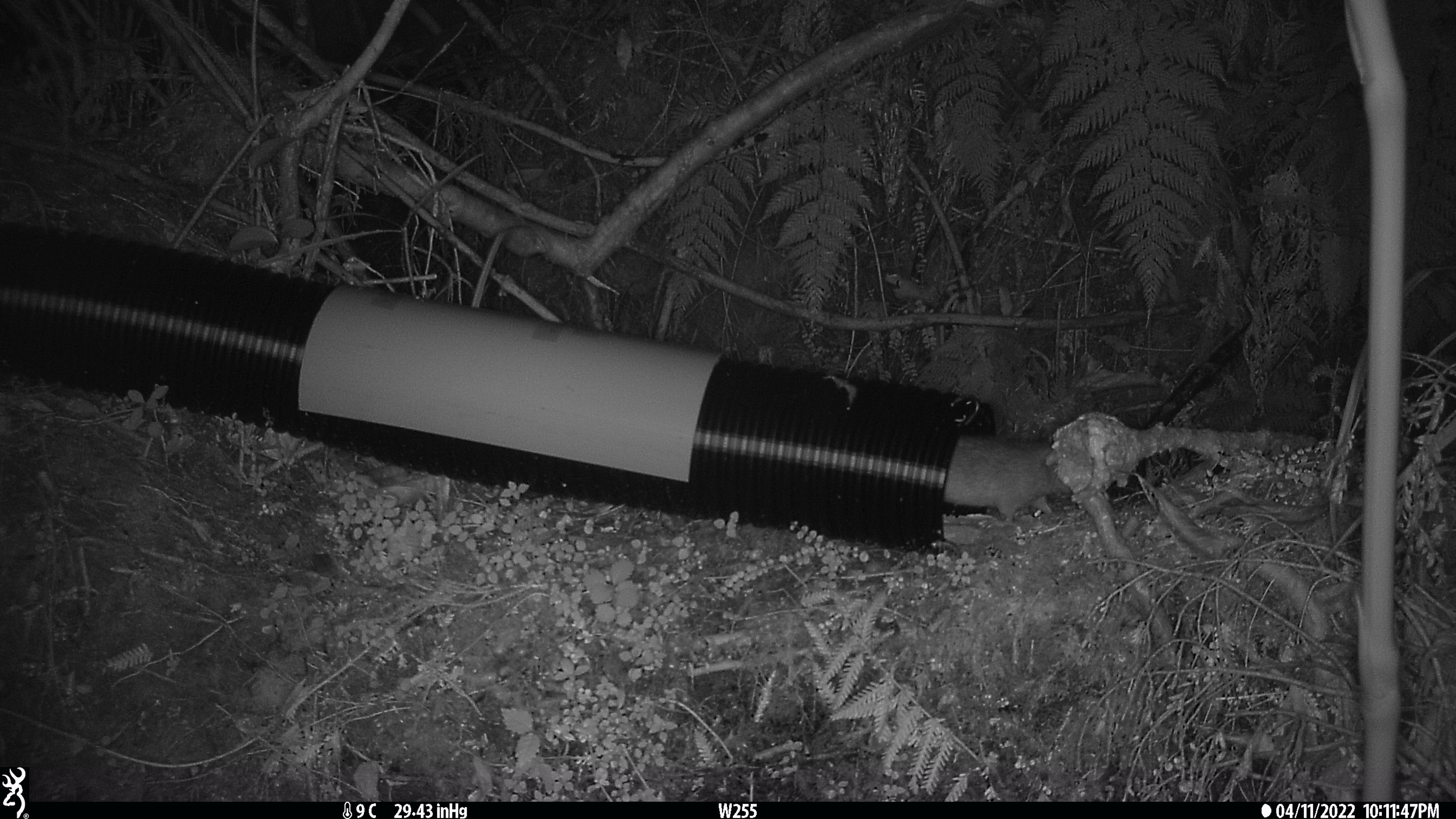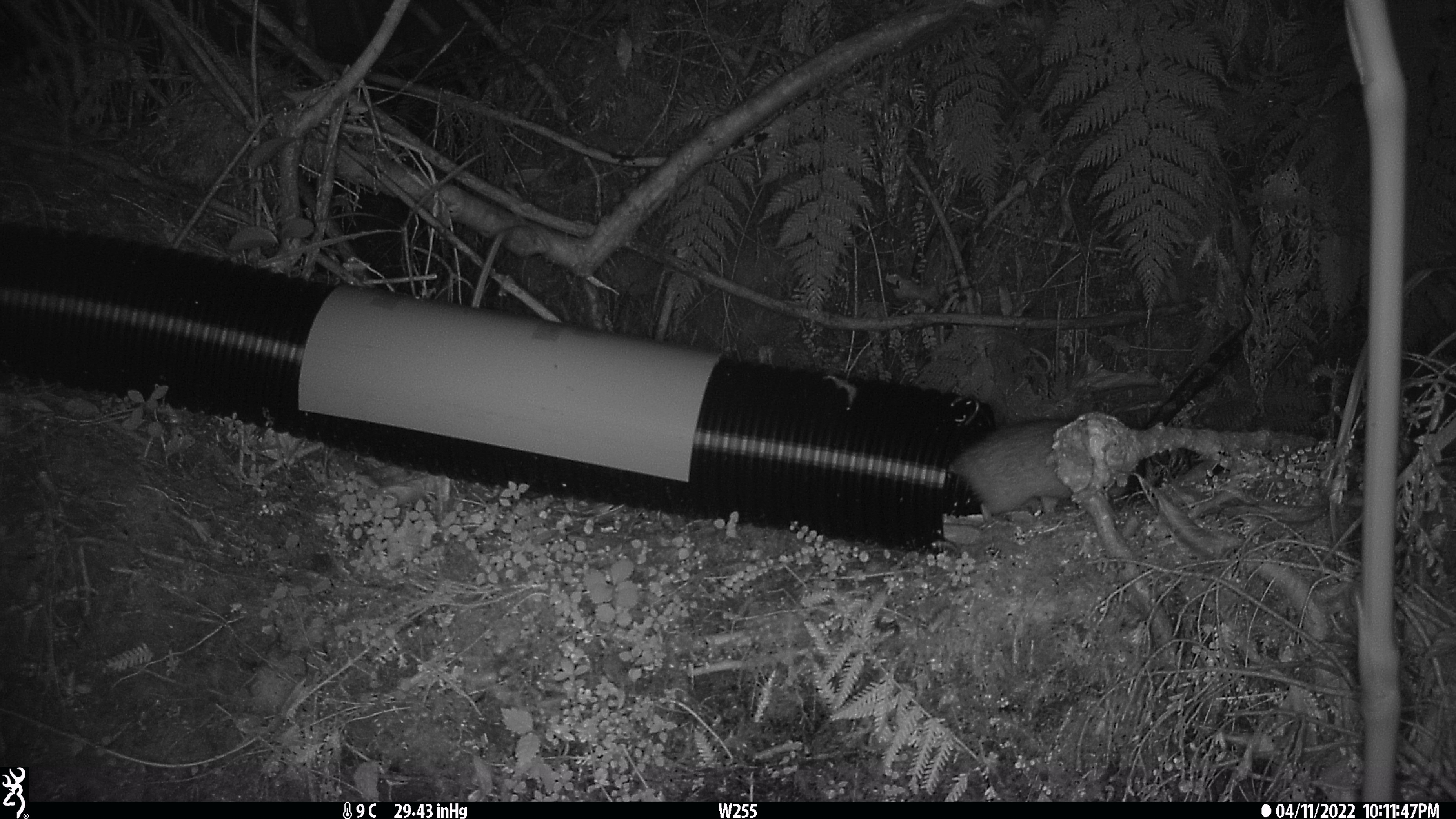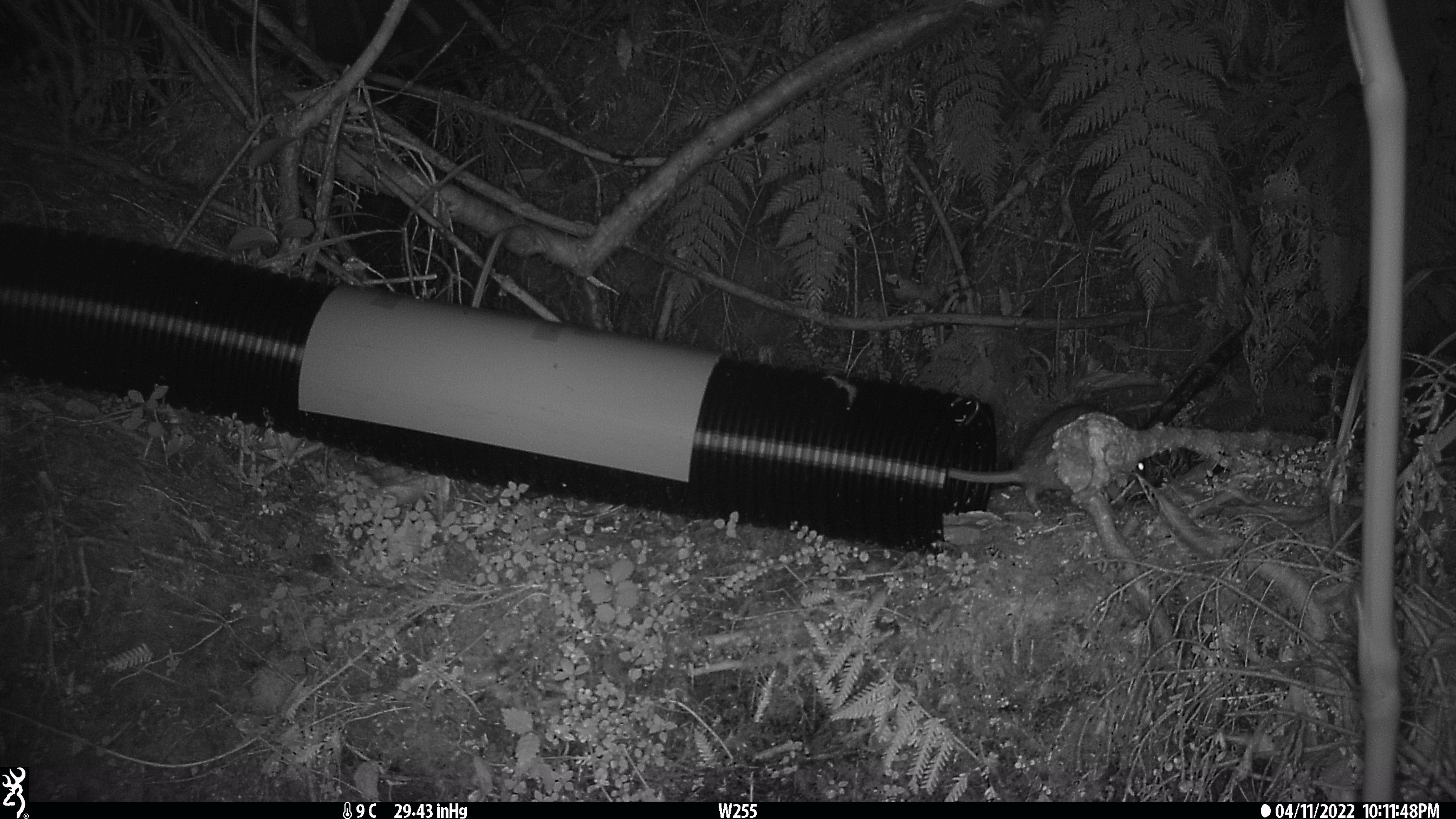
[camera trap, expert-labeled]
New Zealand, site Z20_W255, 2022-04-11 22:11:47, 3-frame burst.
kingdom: Animalia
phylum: Chordata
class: Mammalia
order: Rodentia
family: Muridae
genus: Rattus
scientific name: Rattus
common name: rat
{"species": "rat (Rattus)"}